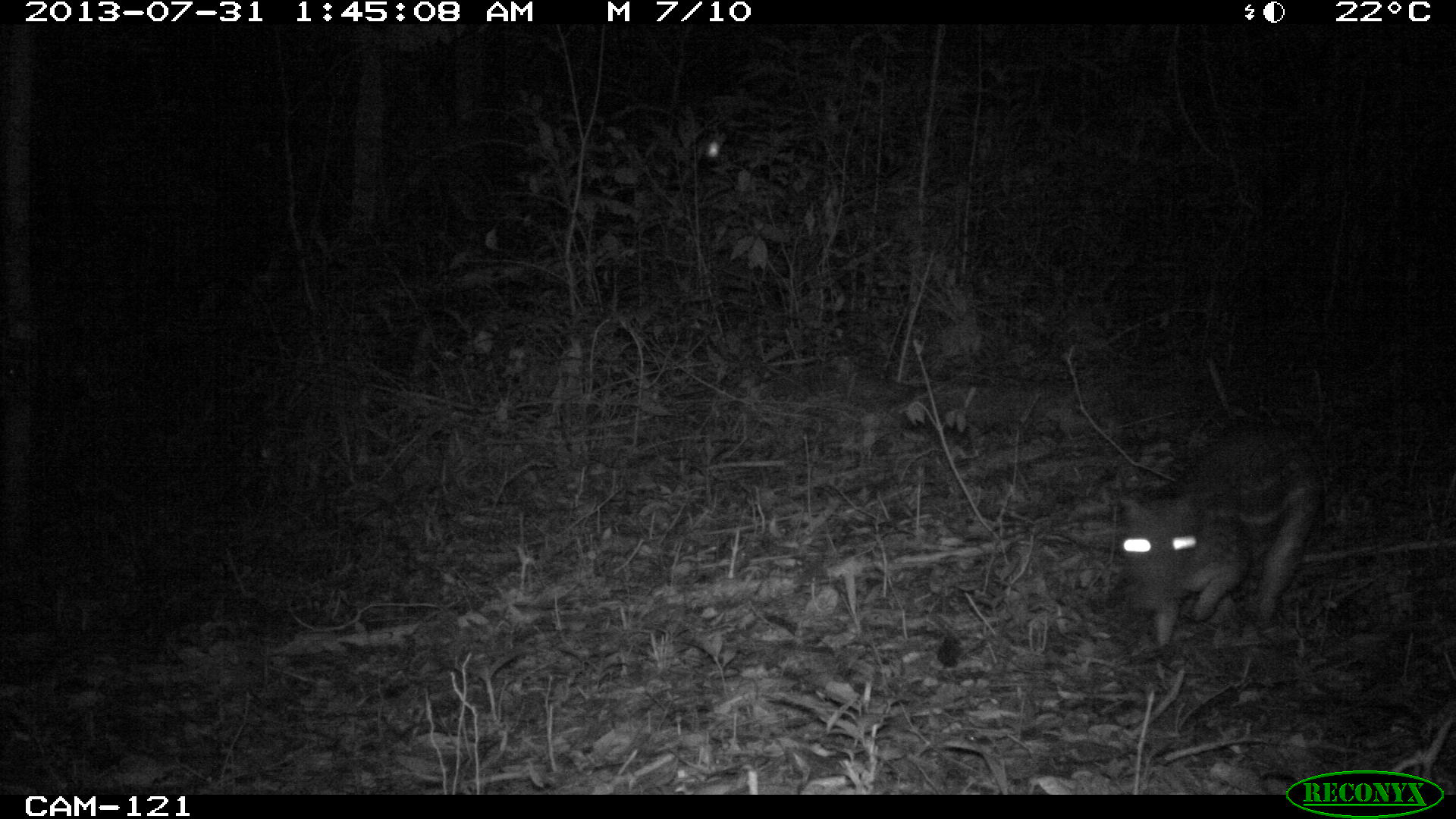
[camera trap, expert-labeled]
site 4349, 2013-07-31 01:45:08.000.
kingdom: Animalia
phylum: Chordata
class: Mammalia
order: Rodentia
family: Cuniculidae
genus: Cuniculus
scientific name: Cuniculus paca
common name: lowland paca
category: agouti paca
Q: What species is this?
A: Agouti paca (lowland paca) (Cuniculus paca).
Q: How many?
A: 1.